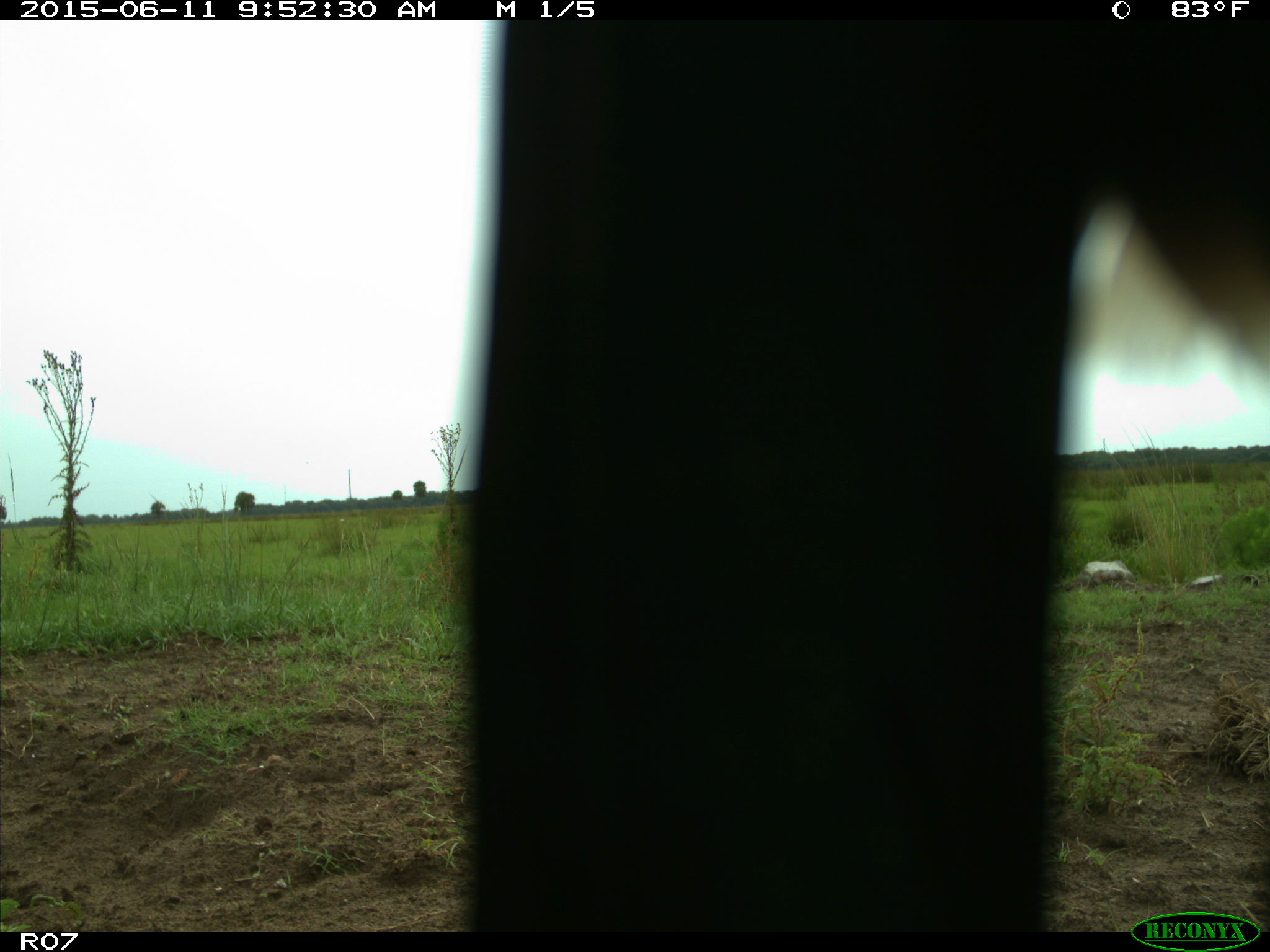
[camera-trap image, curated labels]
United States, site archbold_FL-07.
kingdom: Animalia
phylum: Chordata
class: Mammalia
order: Artiodactyla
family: Bovidae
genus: Bos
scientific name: Bos taurus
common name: domestic cow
Bos taurus (domestic cow).